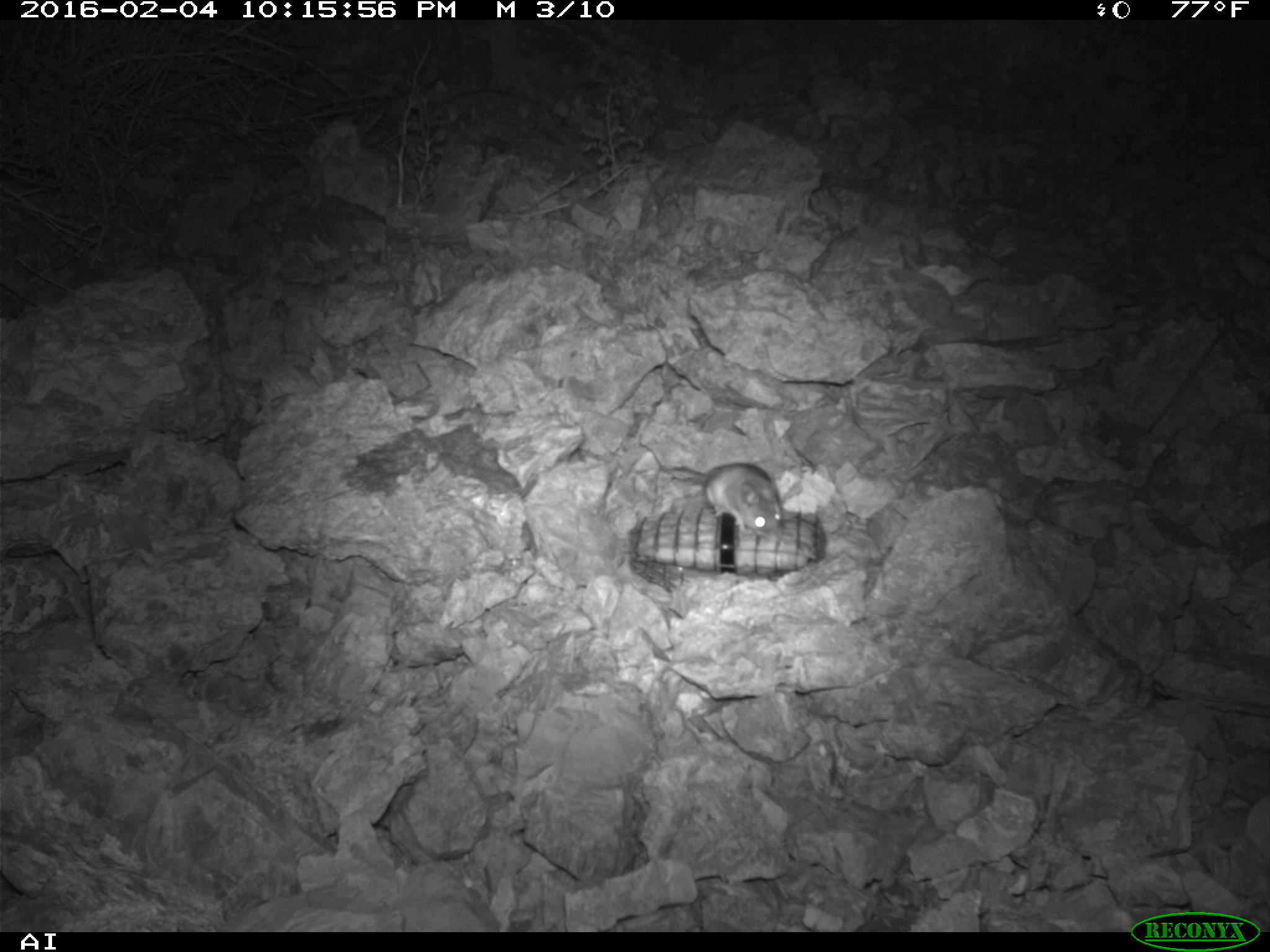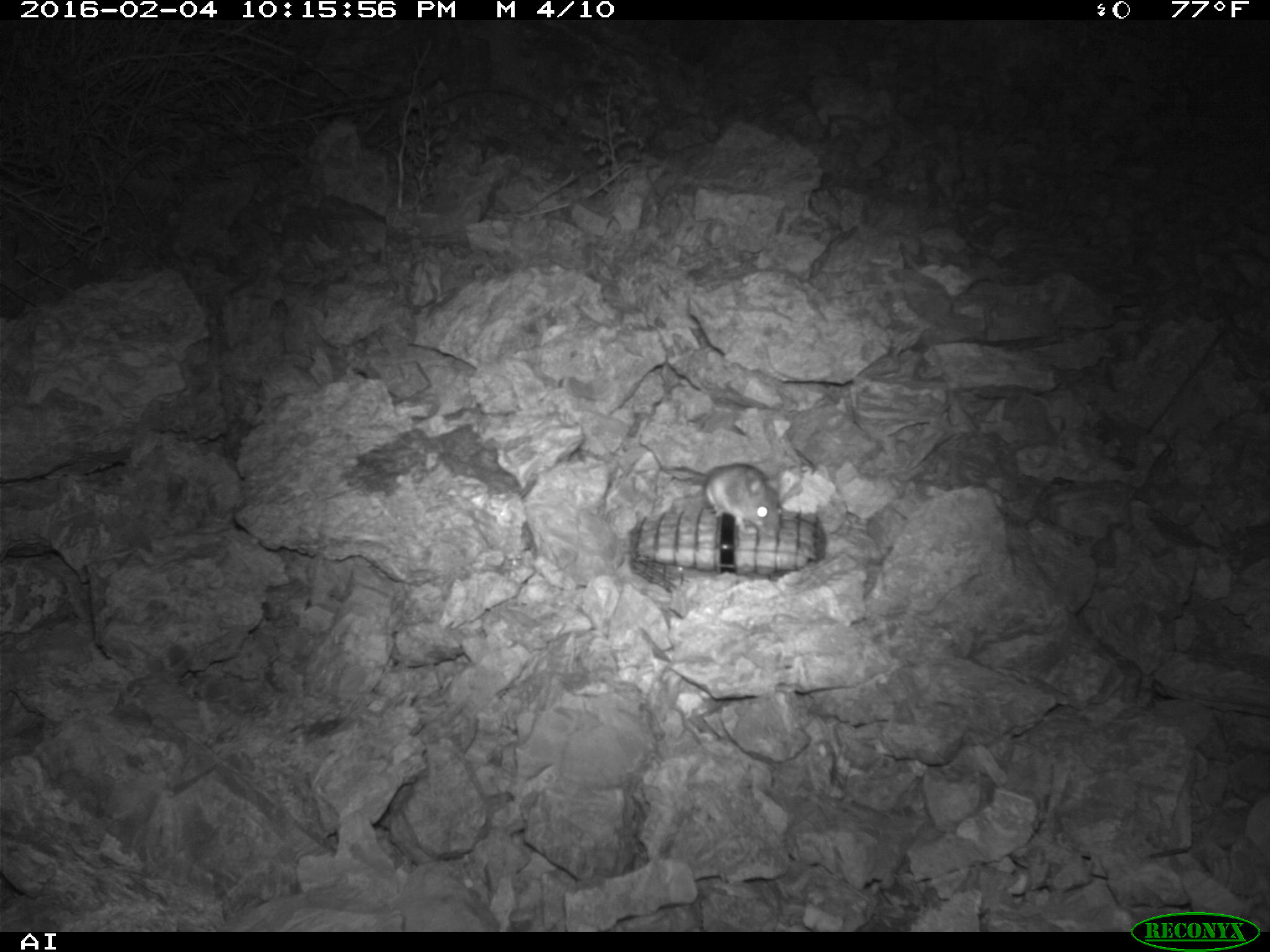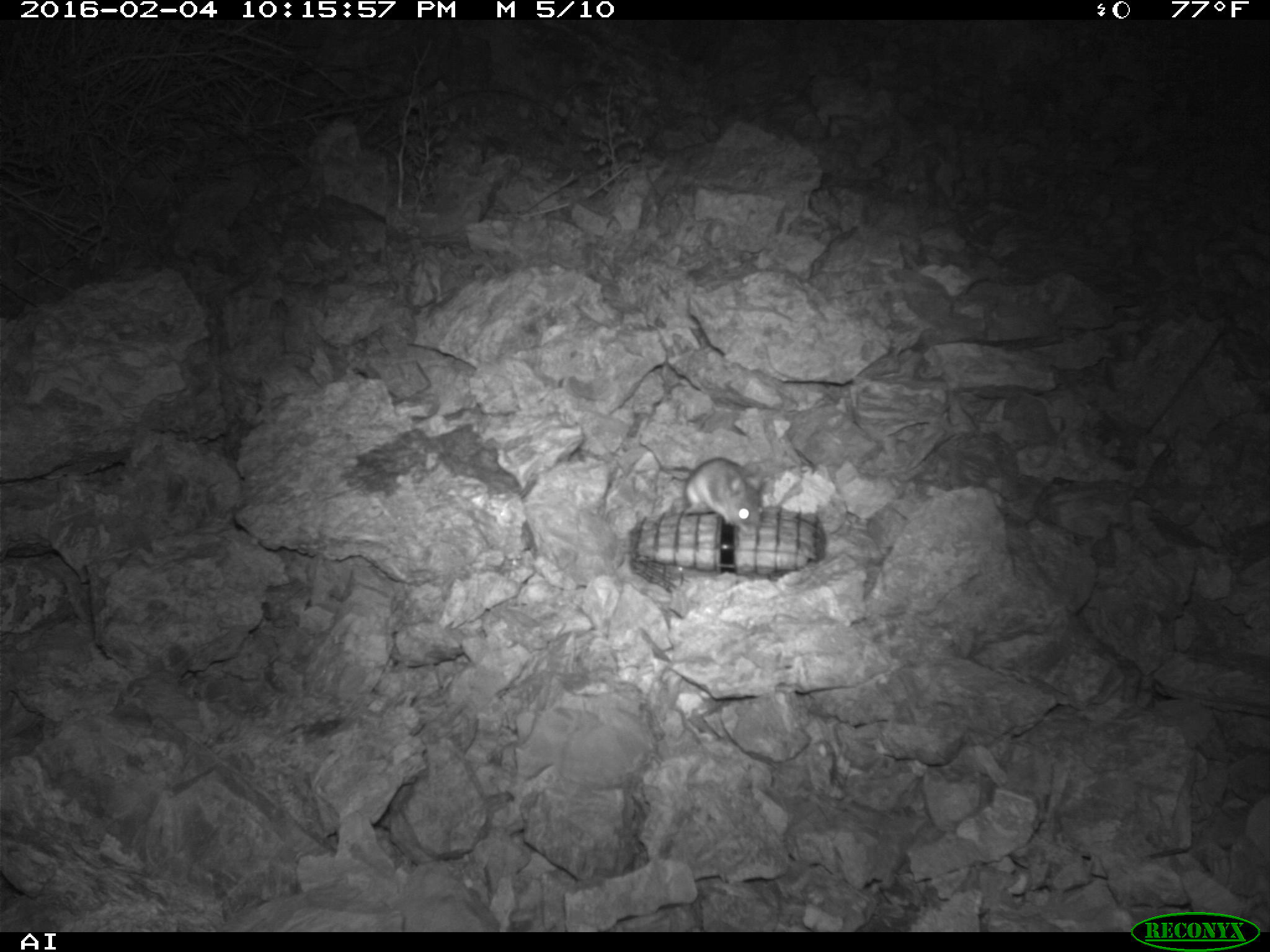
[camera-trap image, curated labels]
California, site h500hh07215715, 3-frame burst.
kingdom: Animalia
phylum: Chordata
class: Mammalia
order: Rodentia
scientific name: Rodentia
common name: rodent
Rodent (Rodentia).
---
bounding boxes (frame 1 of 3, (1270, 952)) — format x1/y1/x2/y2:
rodent: 662/460/785/542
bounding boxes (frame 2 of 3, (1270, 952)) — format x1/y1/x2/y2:
rodent: 633/461/783/539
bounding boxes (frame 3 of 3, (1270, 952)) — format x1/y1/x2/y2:
rodent: 683/457/762/537